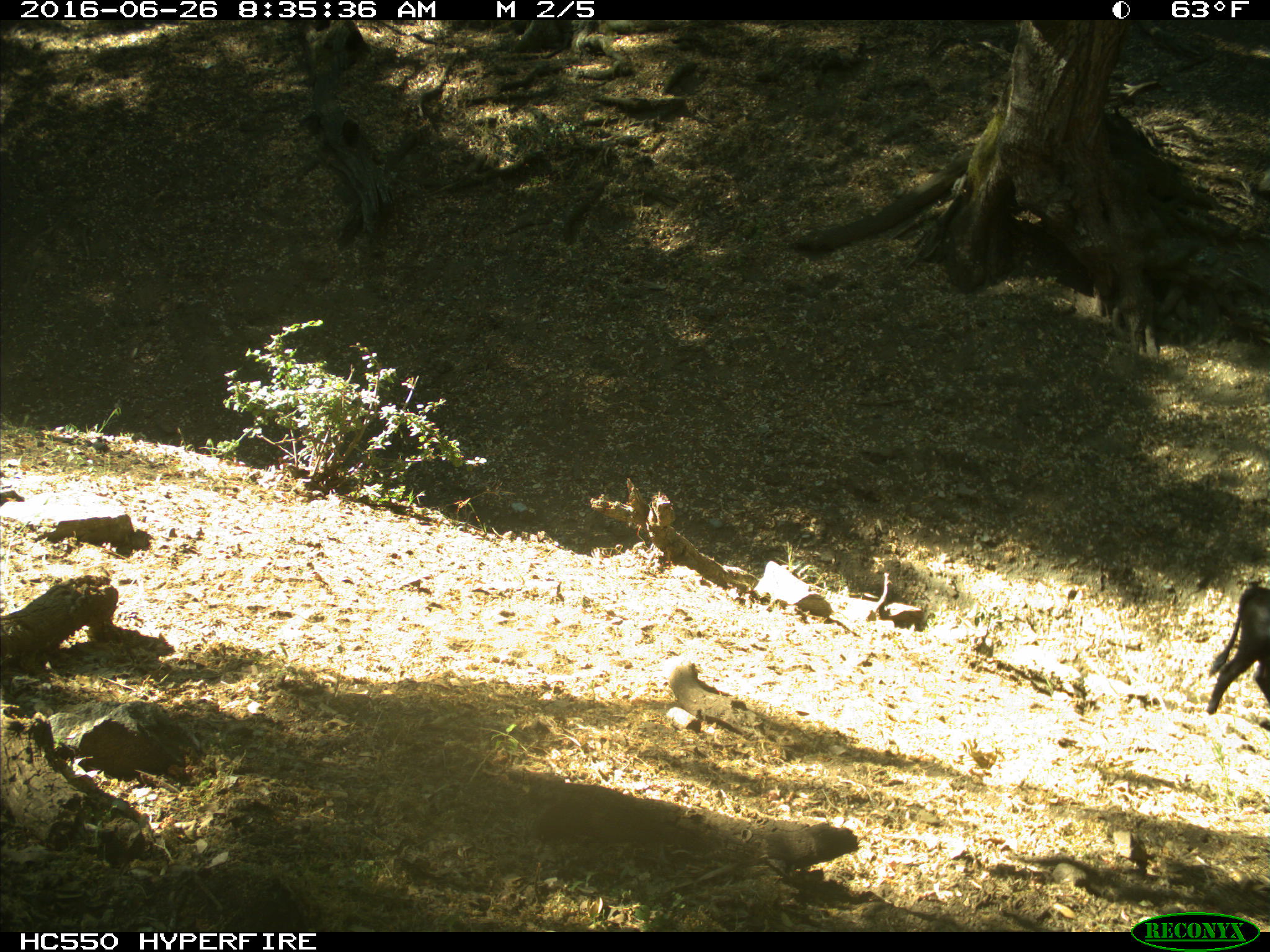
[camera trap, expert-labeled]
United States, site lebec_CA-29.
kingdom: Animalia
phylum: Chordata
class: Mammalia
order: Artiodactyla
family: Bovidae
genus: Bos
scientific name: Bos taurus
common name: domestic cow